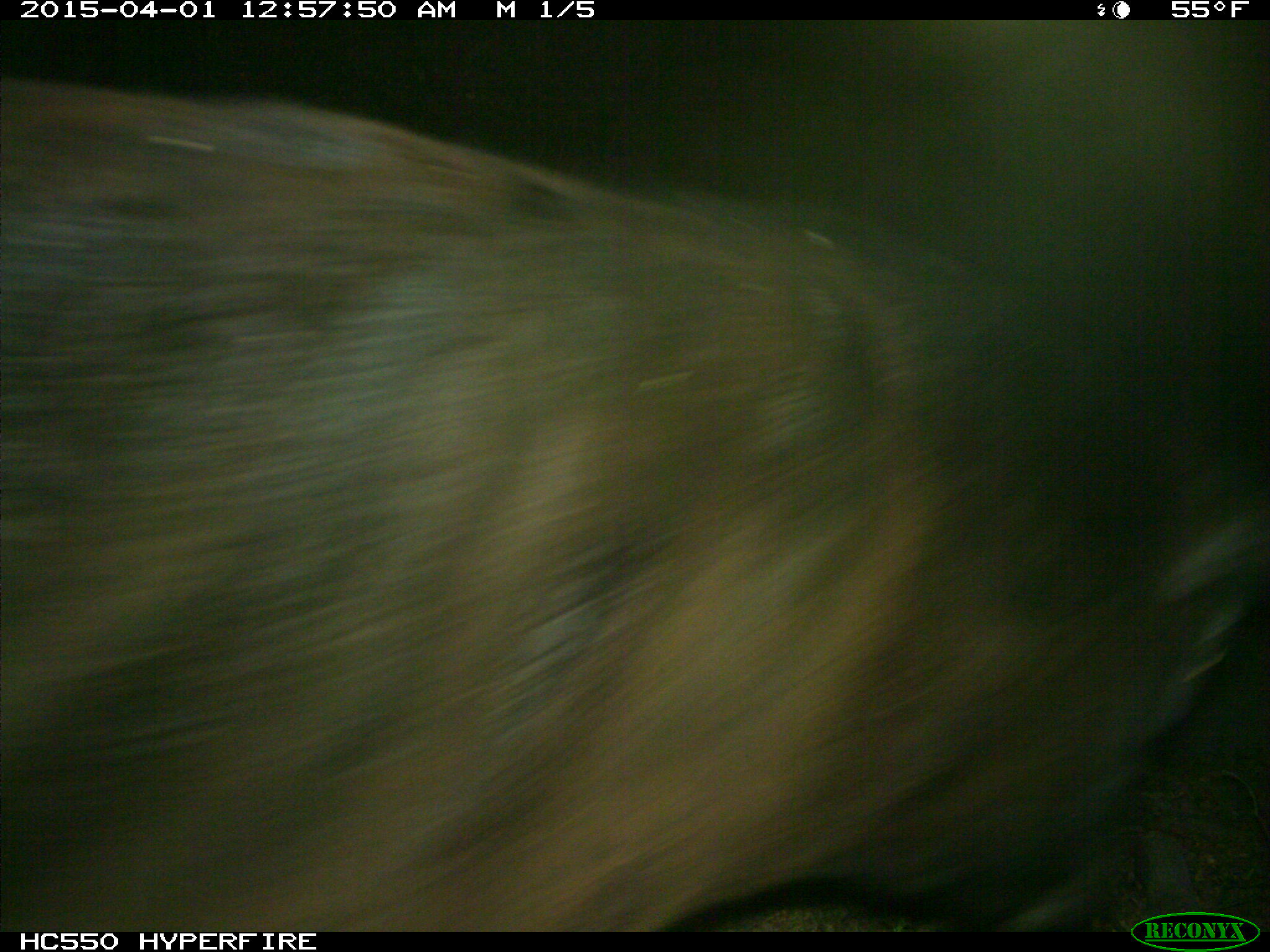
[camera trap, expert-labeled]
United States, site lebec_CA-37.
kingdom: Animalia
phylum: Chordata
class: Mammalia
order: Artiodactyla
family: Bovidae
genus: Bos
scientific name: Bos taurus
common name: domestic cow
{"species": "Bos taurus (domestic cow)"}